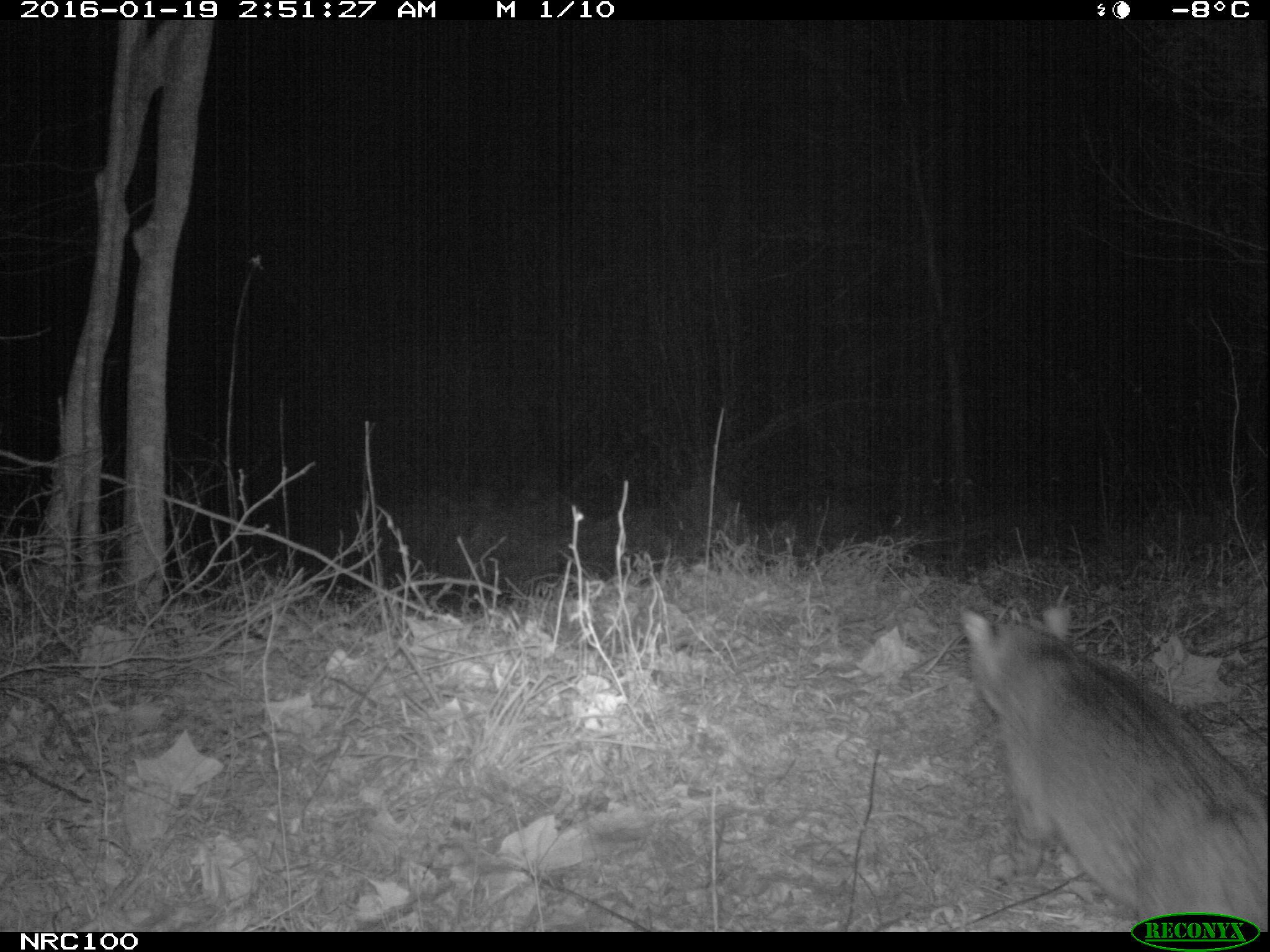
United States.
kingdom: Animalia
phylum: Chordata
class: Mammalia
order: Carnivora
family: Felidae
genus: Lynx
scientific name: Lynx rufus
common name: bobcat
Bobcat (Lynx rufus).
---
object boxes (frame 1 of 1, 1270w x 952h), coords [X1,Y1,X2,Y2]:
Bobcat: [952,597,1258,933]